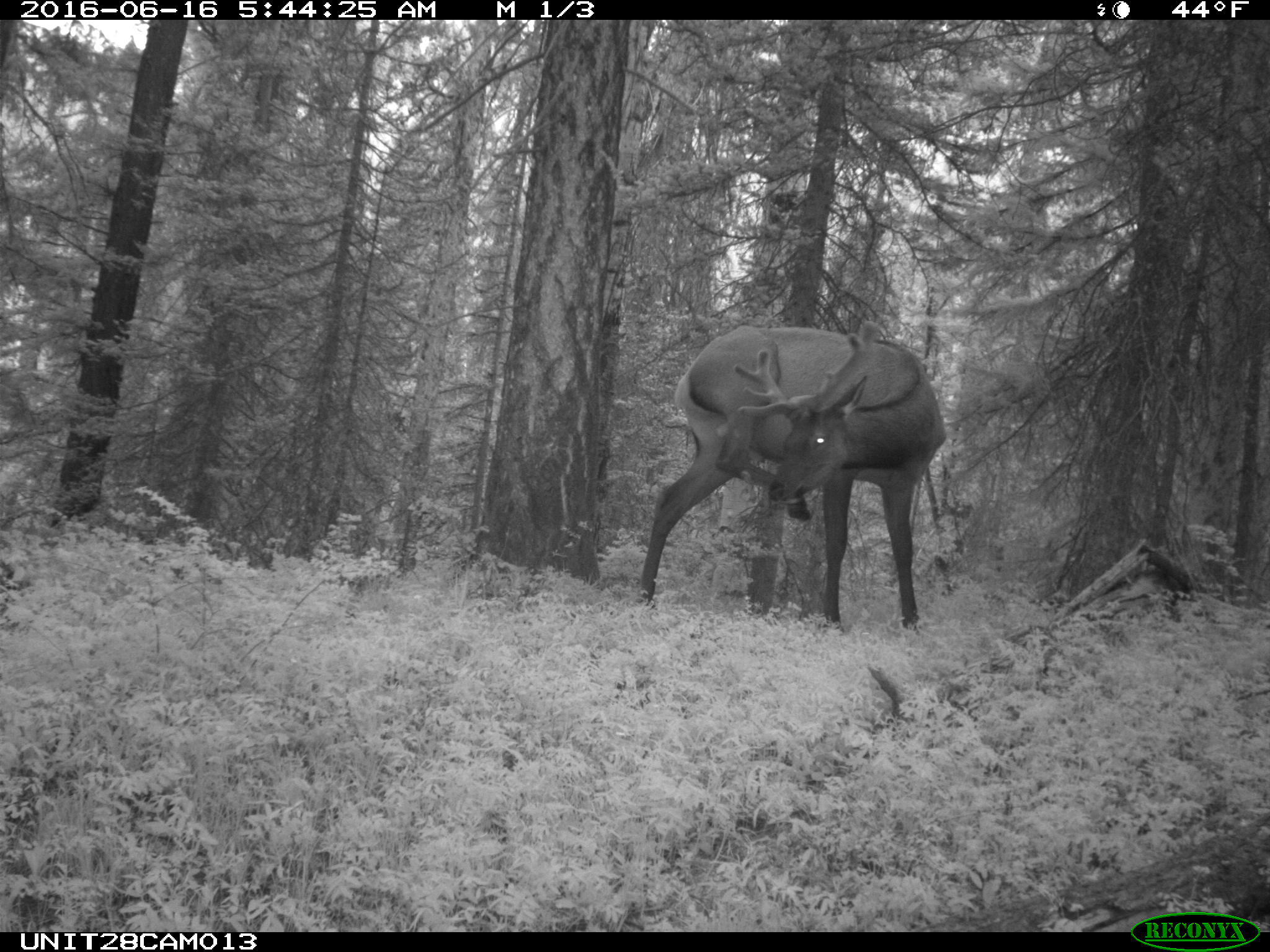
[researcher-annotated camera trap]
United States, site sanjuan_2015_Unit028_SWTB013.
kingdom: Animalia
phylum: Chordata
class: Mammalia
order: Artiodactyla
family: Cervidae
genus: Cervus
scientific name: Cervus elaphus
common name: red deer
Cervus elaphus (red deer).